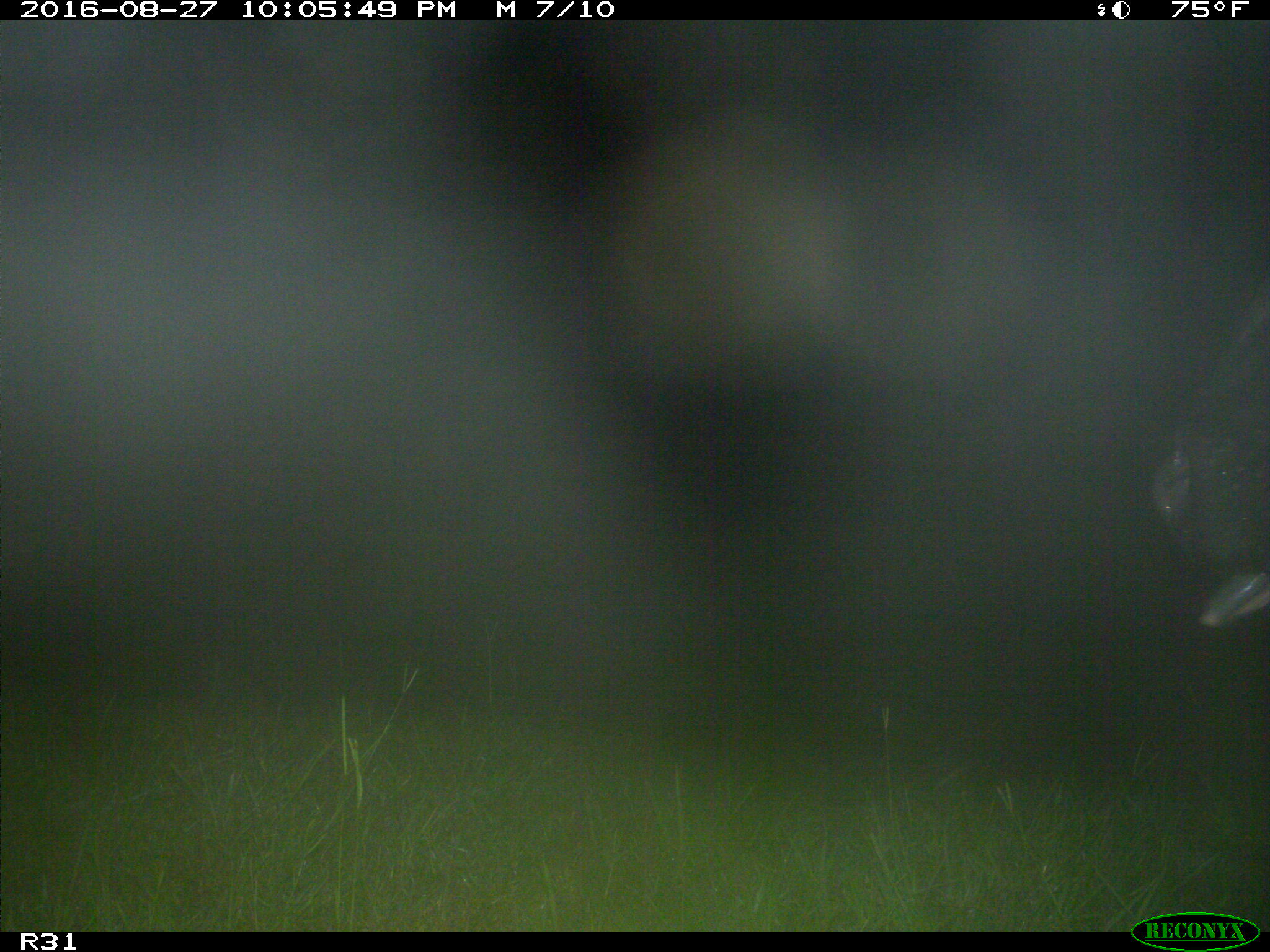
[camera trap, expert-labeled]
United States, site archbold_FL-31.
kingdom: Animalia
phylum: Chordata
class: Mammalia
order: Artiodactyla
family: Bovidae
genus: Bos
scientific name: Bos taurus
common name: domestic cow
Bos taurus (domestic cow).